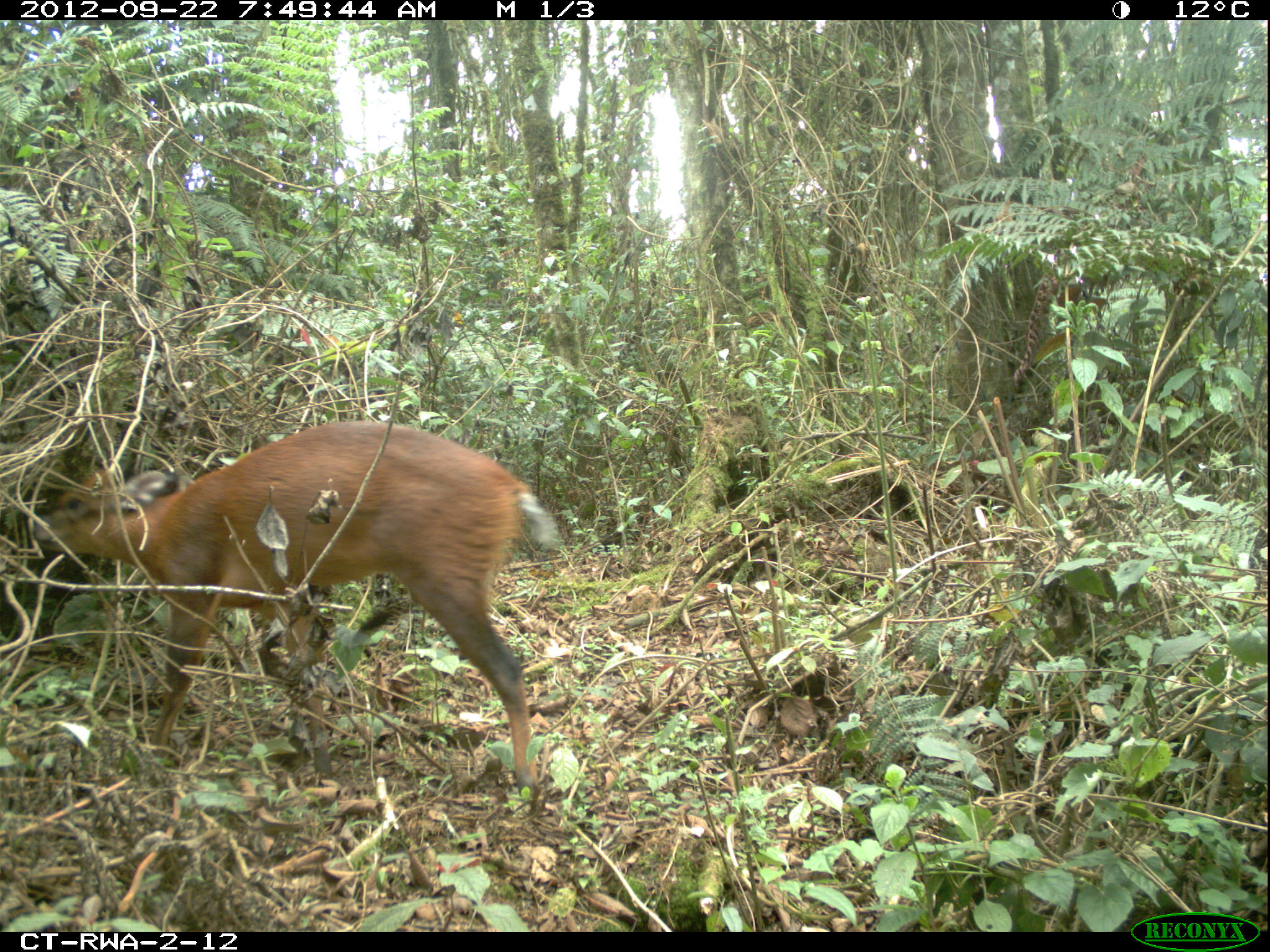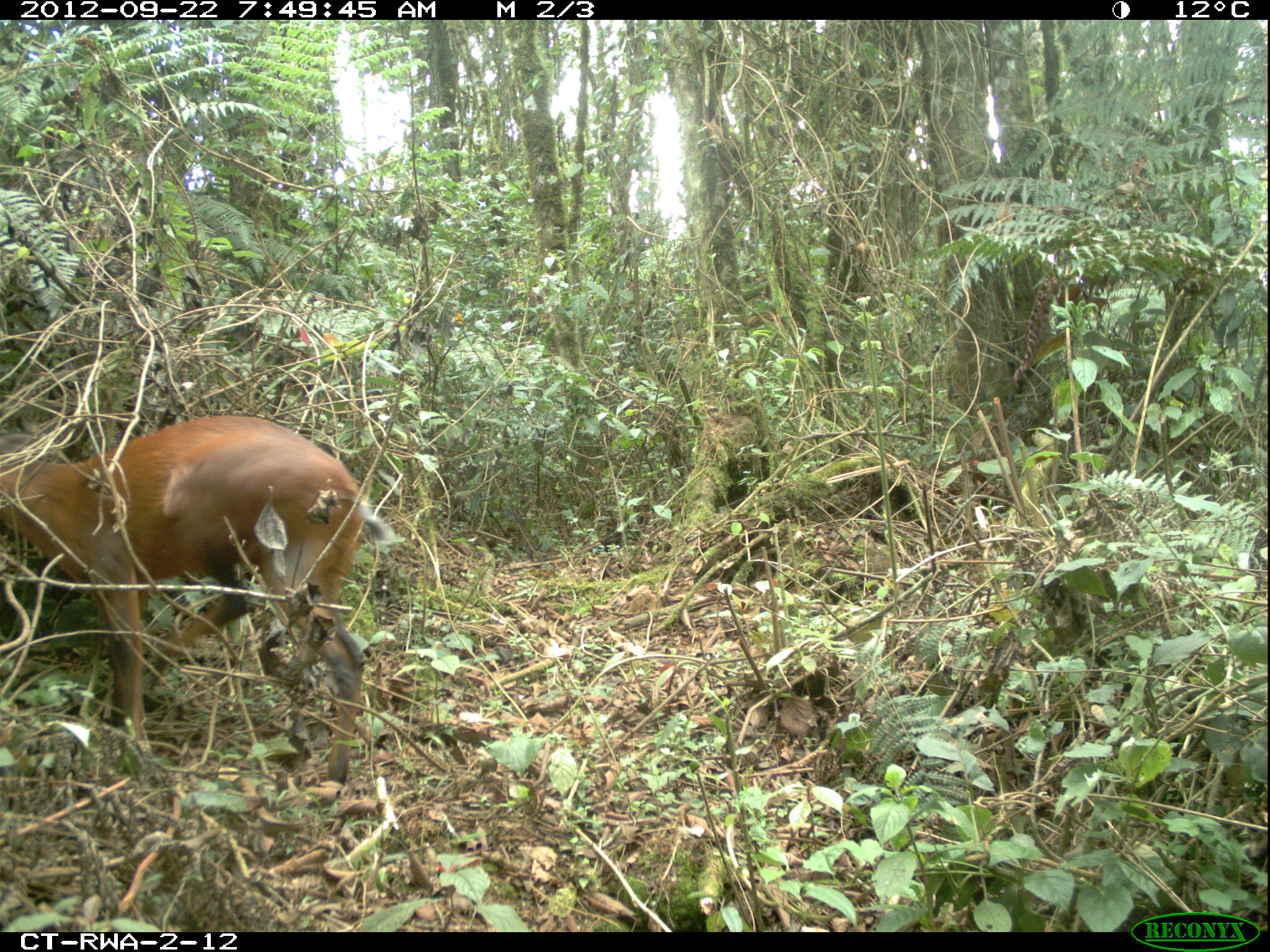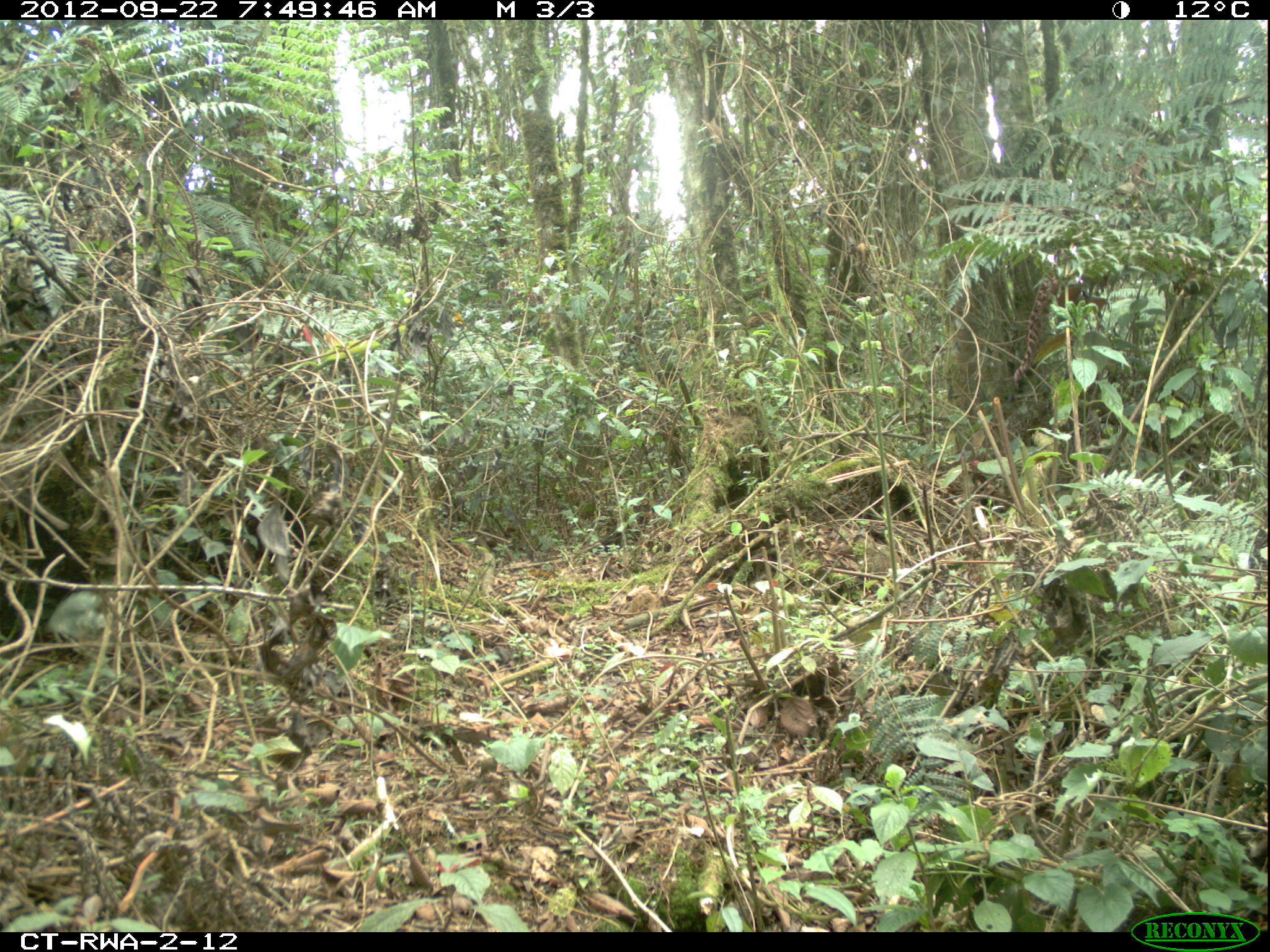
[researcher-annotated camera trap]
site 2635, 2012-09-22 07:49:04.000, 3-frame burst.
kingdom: Animalia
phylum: Chordata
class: Mammalia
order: Artiodactyla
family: Bovidae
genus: Cephalophus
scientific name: Cephalophus nigrifrons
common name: black-fronted duiker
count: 1